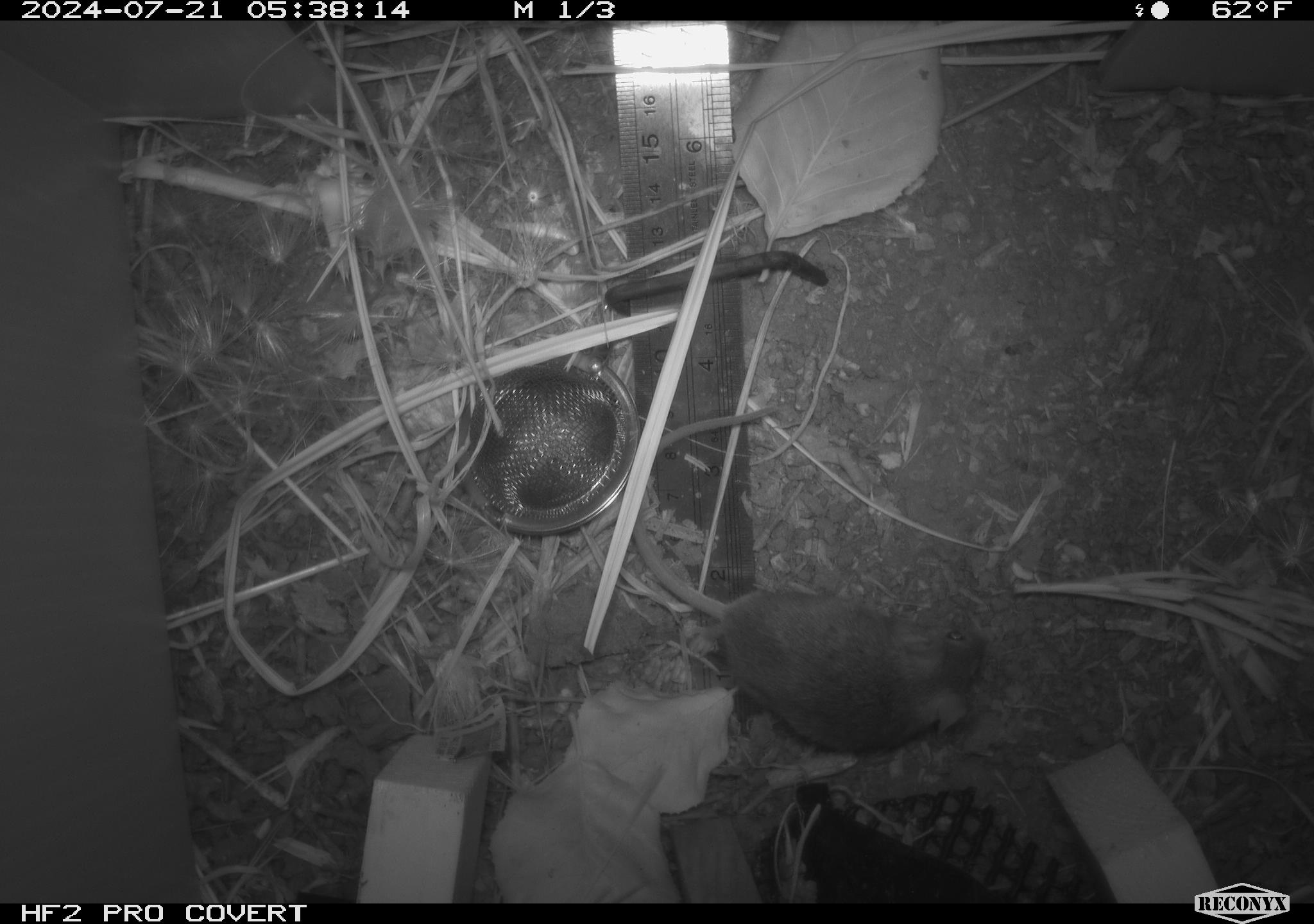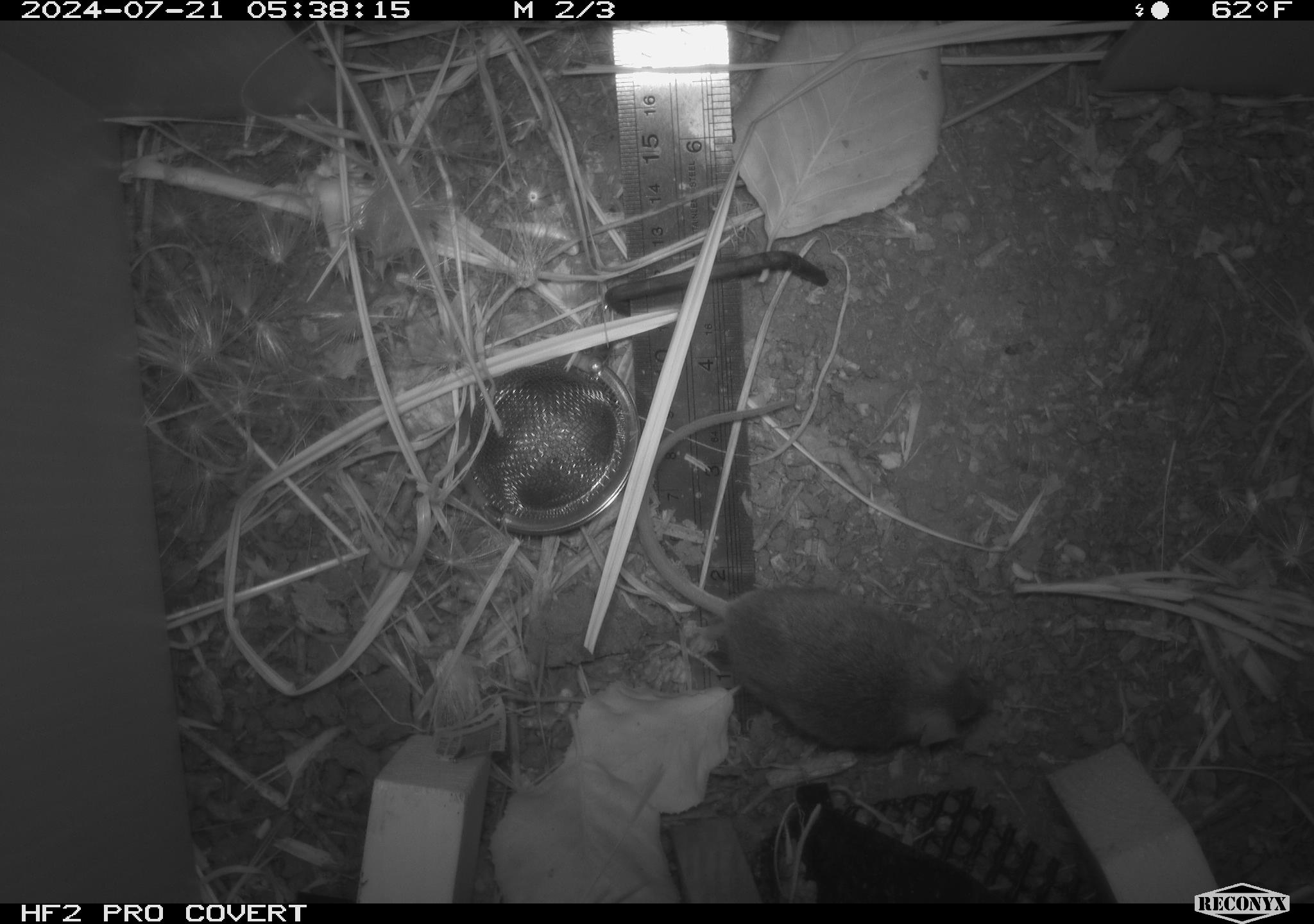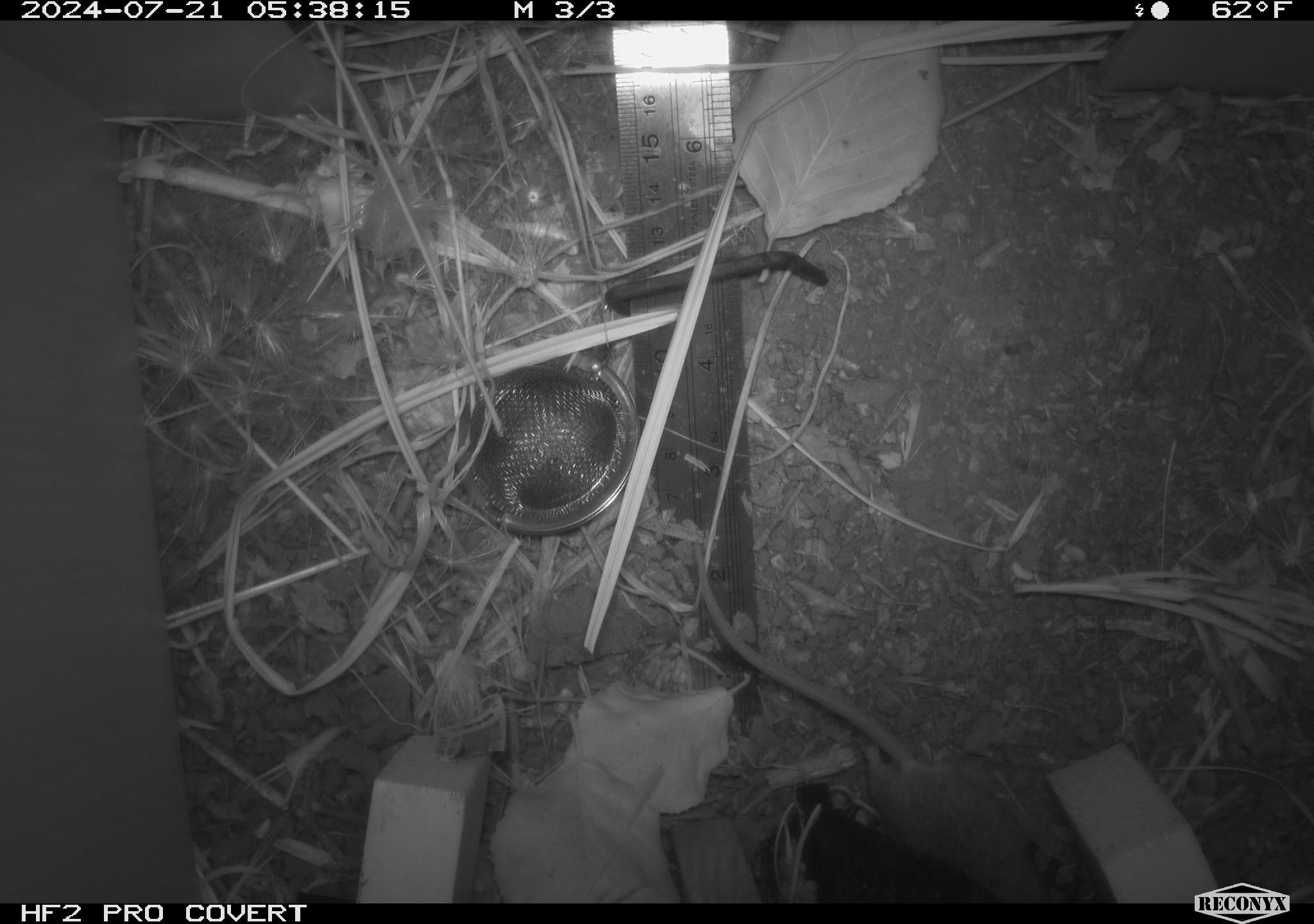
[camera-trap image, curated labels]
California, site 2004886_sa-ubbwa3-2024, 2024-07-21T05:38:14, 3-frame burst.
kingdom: Animalia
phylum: Chordata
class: Mammalia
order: Rodentia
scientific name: Rodentia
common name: mouse species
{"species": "mouse species (Rodentia)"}